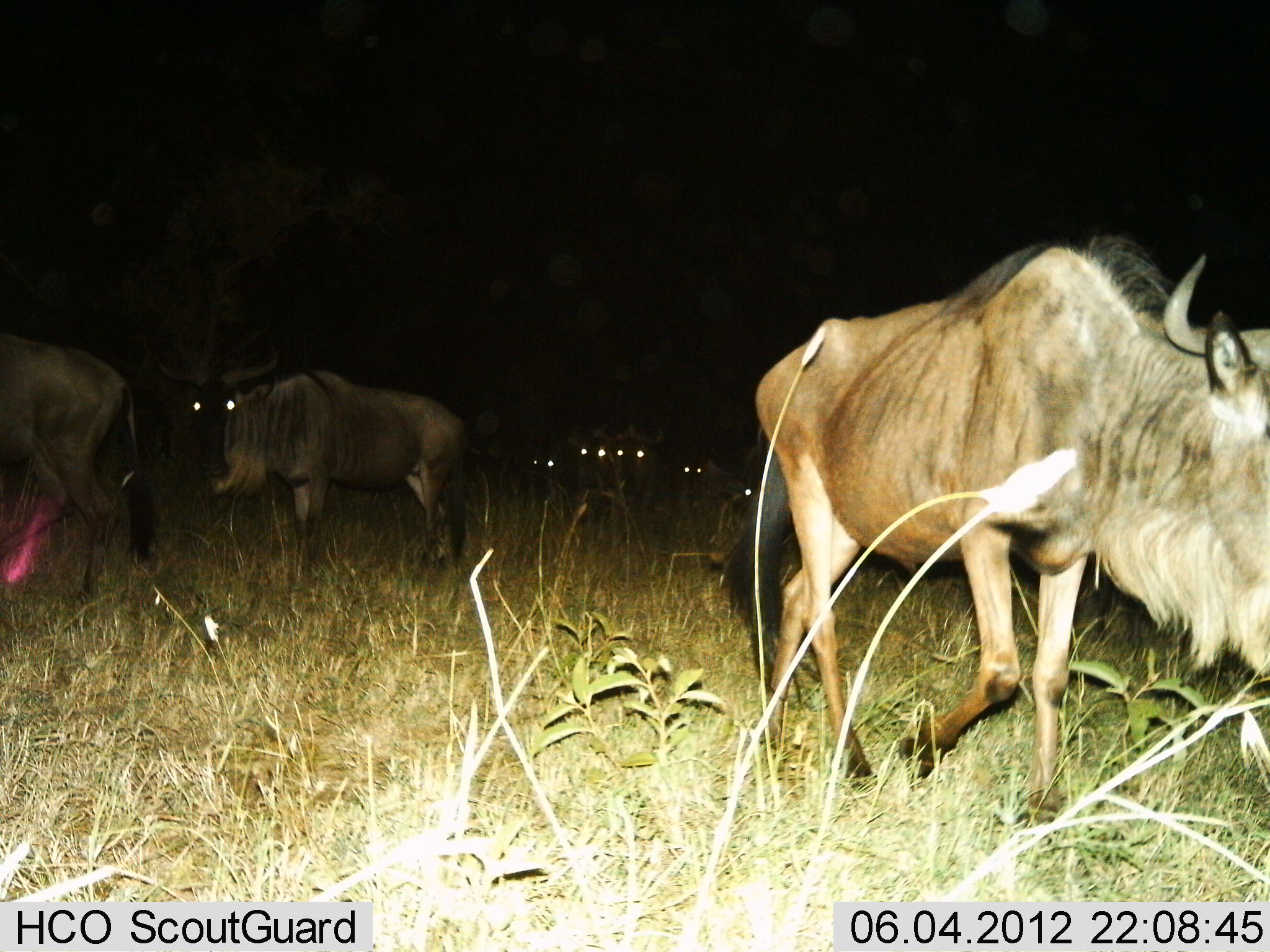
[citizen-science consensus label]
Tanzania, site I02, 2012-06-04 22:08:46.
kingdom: Animalia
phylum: Chordata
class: Mammalia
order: Artiodactyla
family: Bovidae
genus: Connochaetes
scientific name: Connochaetes taurinus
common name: blue wildebeest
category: wildebeest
Wildebeest (blue wildebeest) (Connochaetes taurinus), count 8. Behavior (volunteer vote fractions): standing 60%, resting 10%, moving 70%, interacting 0%. Young present (vote fraction): 0%. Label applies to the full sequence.